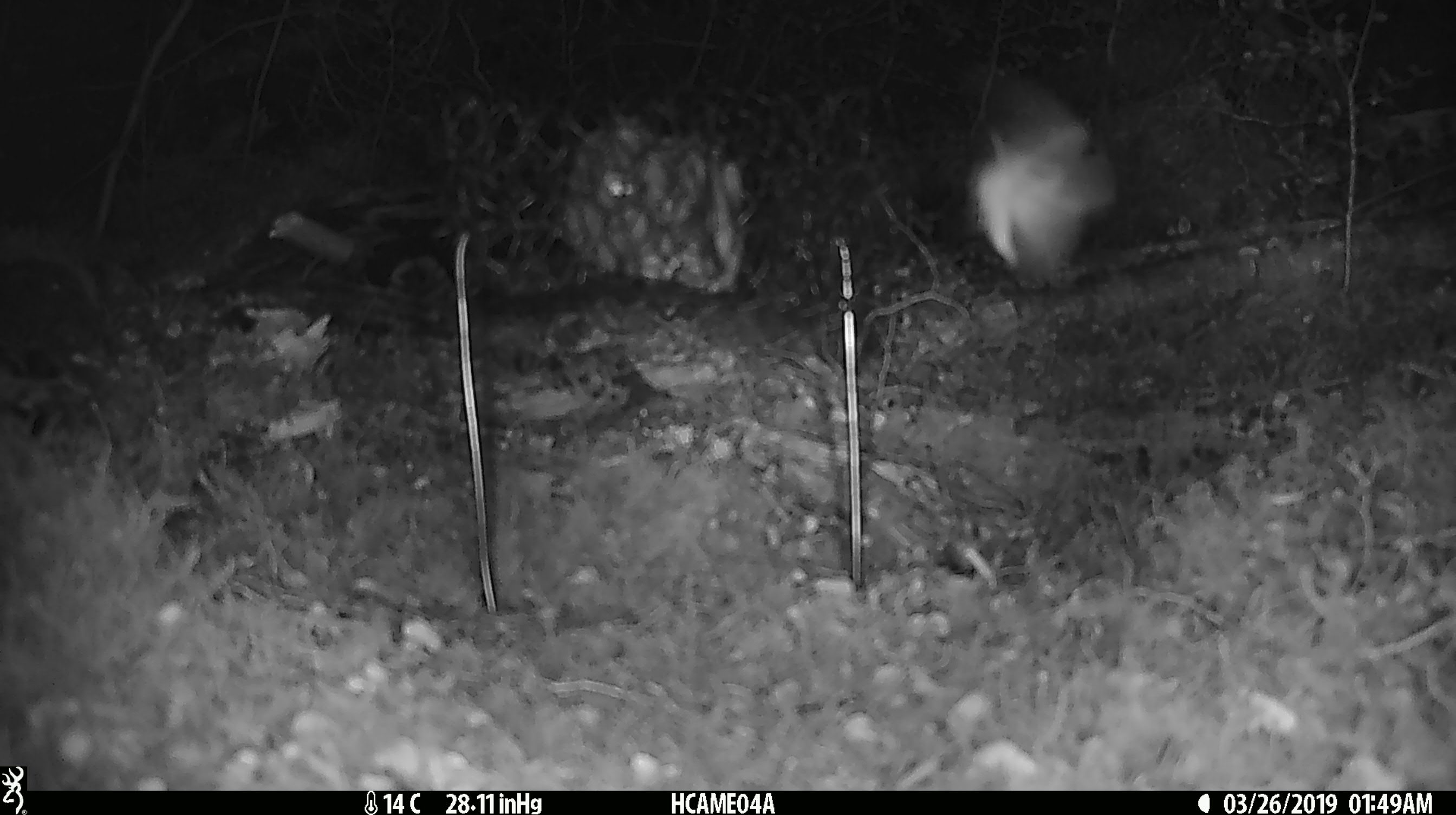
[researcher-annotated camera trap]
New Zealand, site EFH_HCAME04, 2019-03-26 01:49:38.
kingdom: Animalia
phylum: Arthropoda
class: Insecta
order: Lepidoptera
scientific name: Lepidoptera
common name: moth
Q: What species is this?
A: Moth (Lepidoptera).